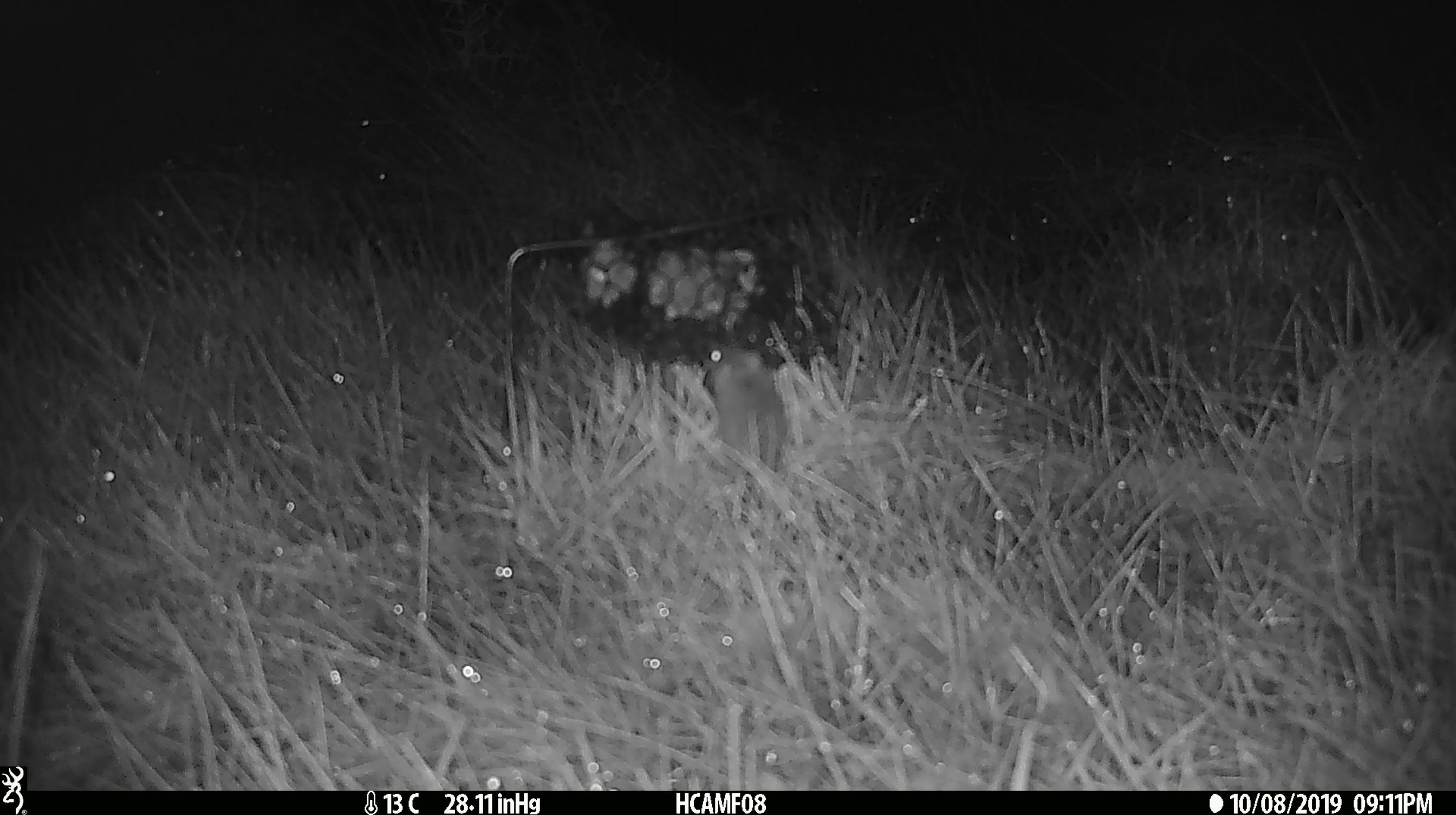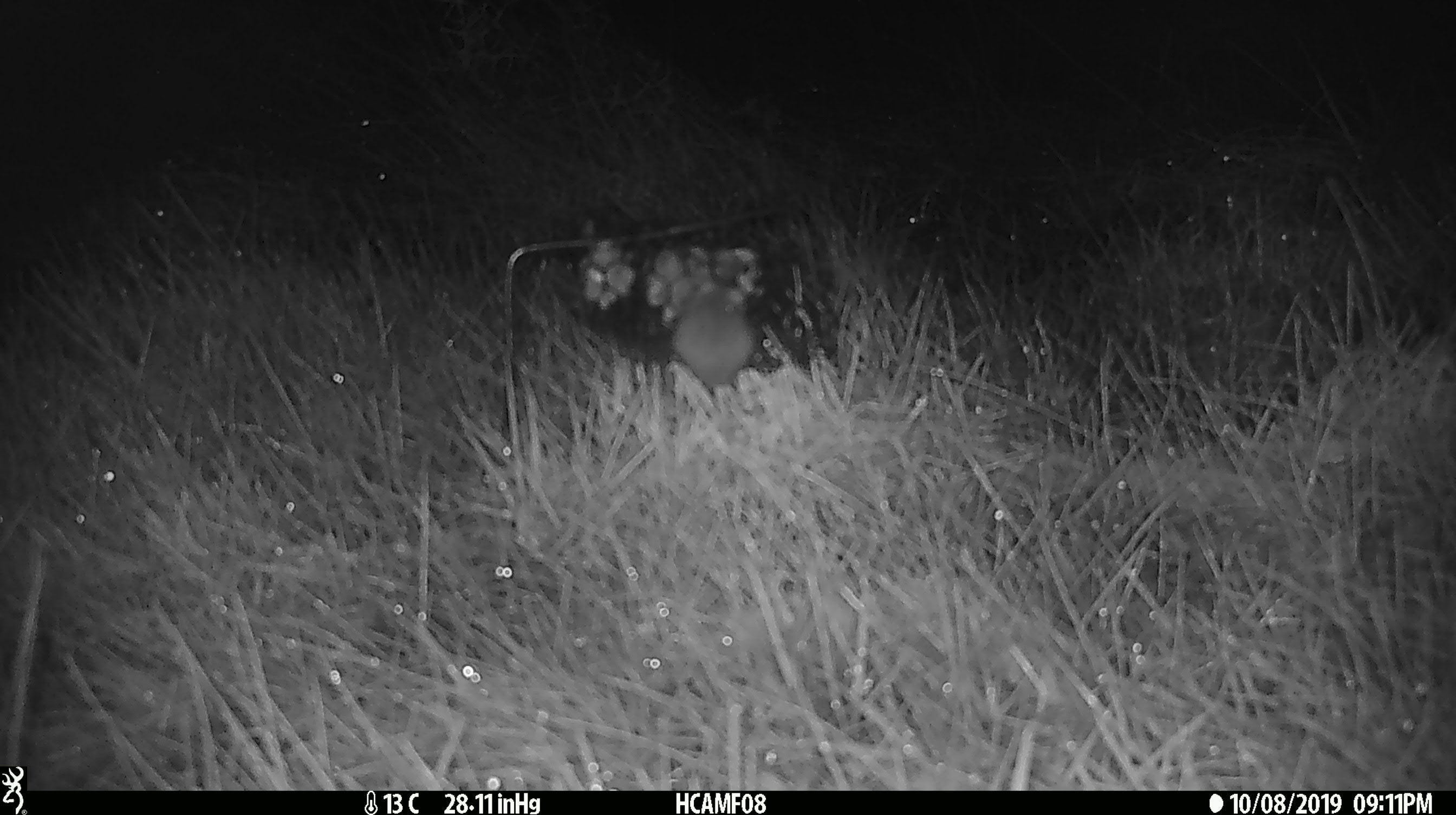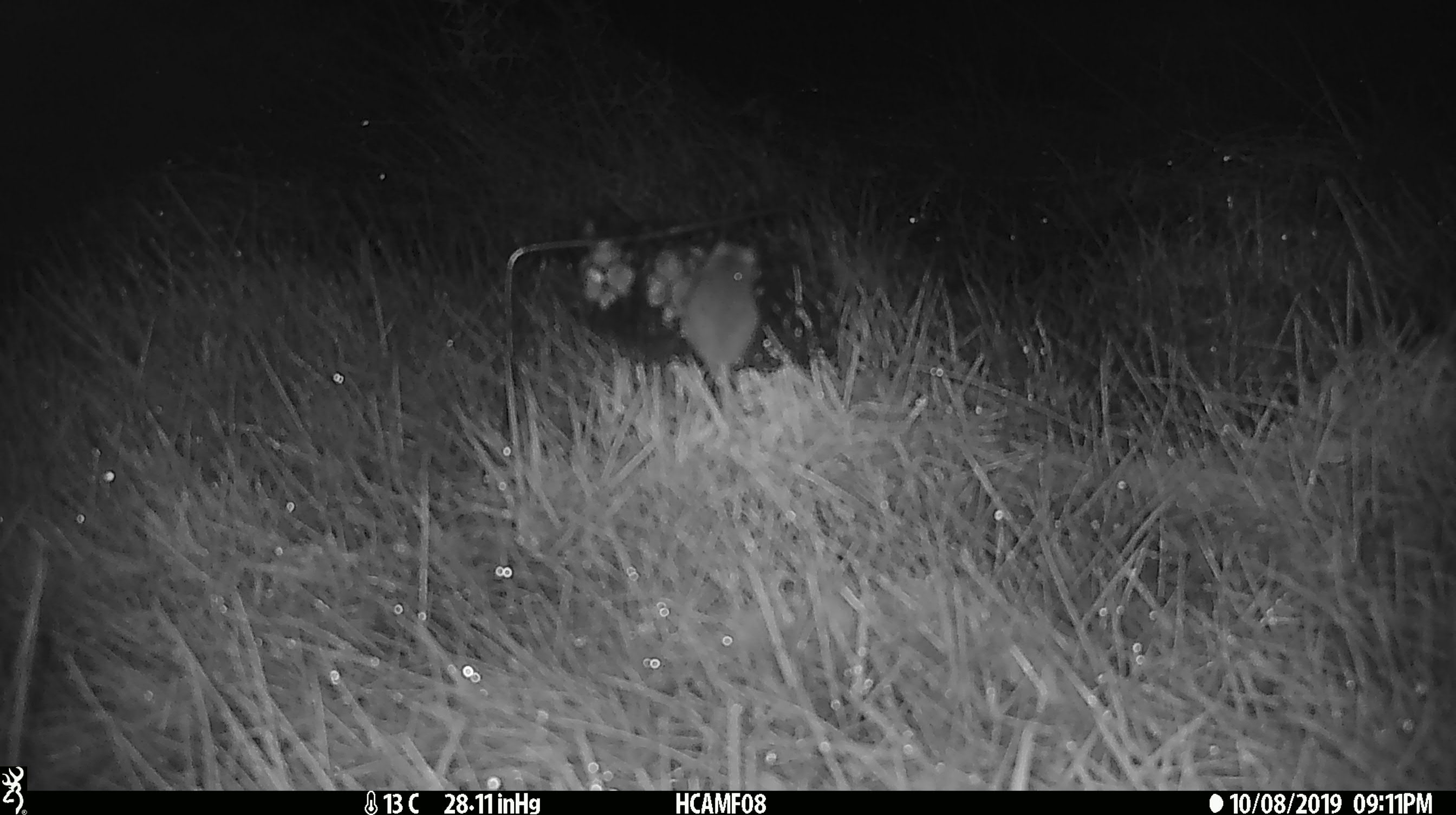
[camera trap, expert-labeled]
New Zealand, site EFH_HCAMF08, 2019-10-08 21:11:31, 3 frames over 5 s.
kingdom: Animalia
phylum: Chordata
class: Mammalia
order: Rodentia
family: Muridae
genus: Mus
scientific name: Mus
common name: mouse